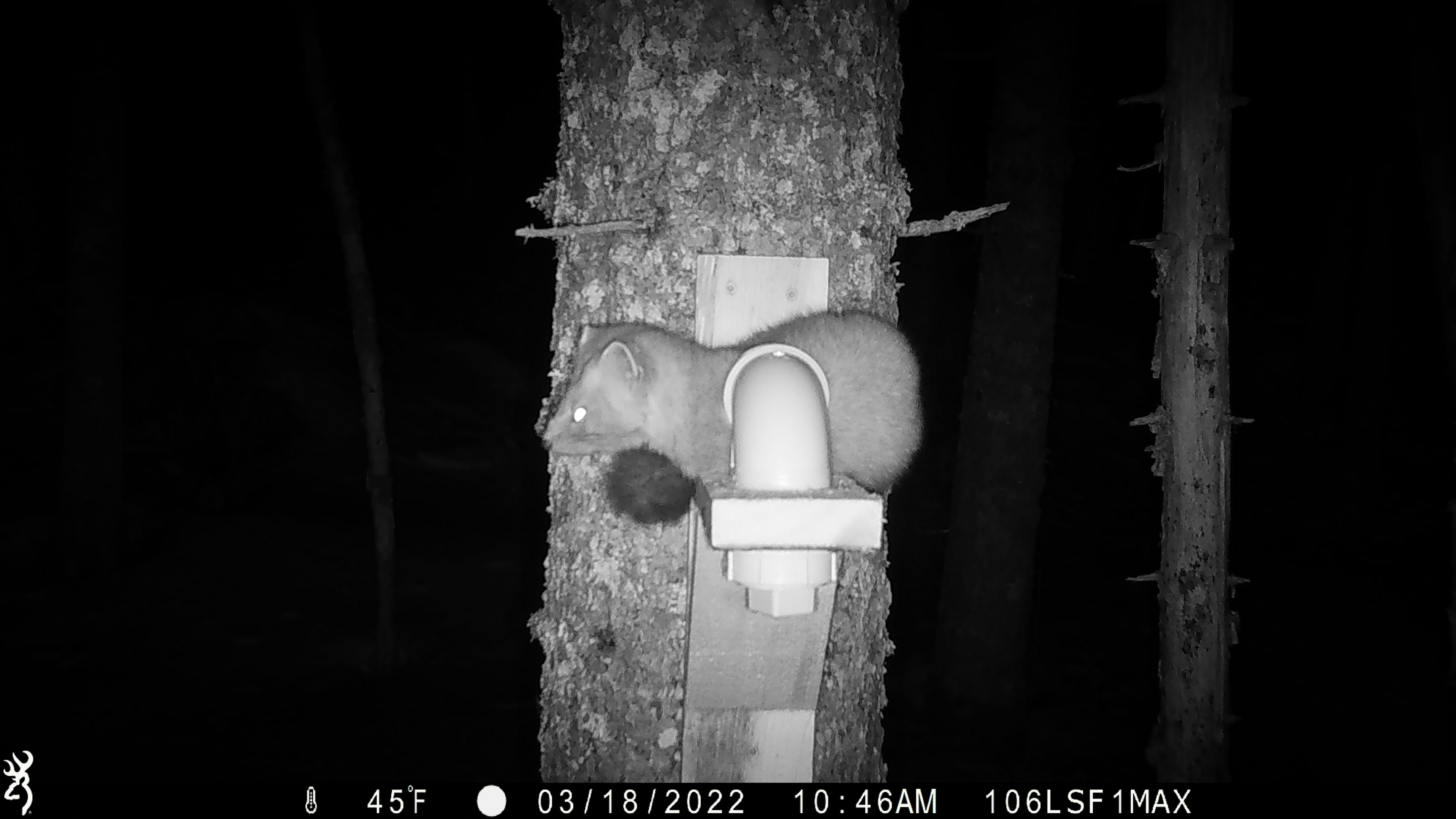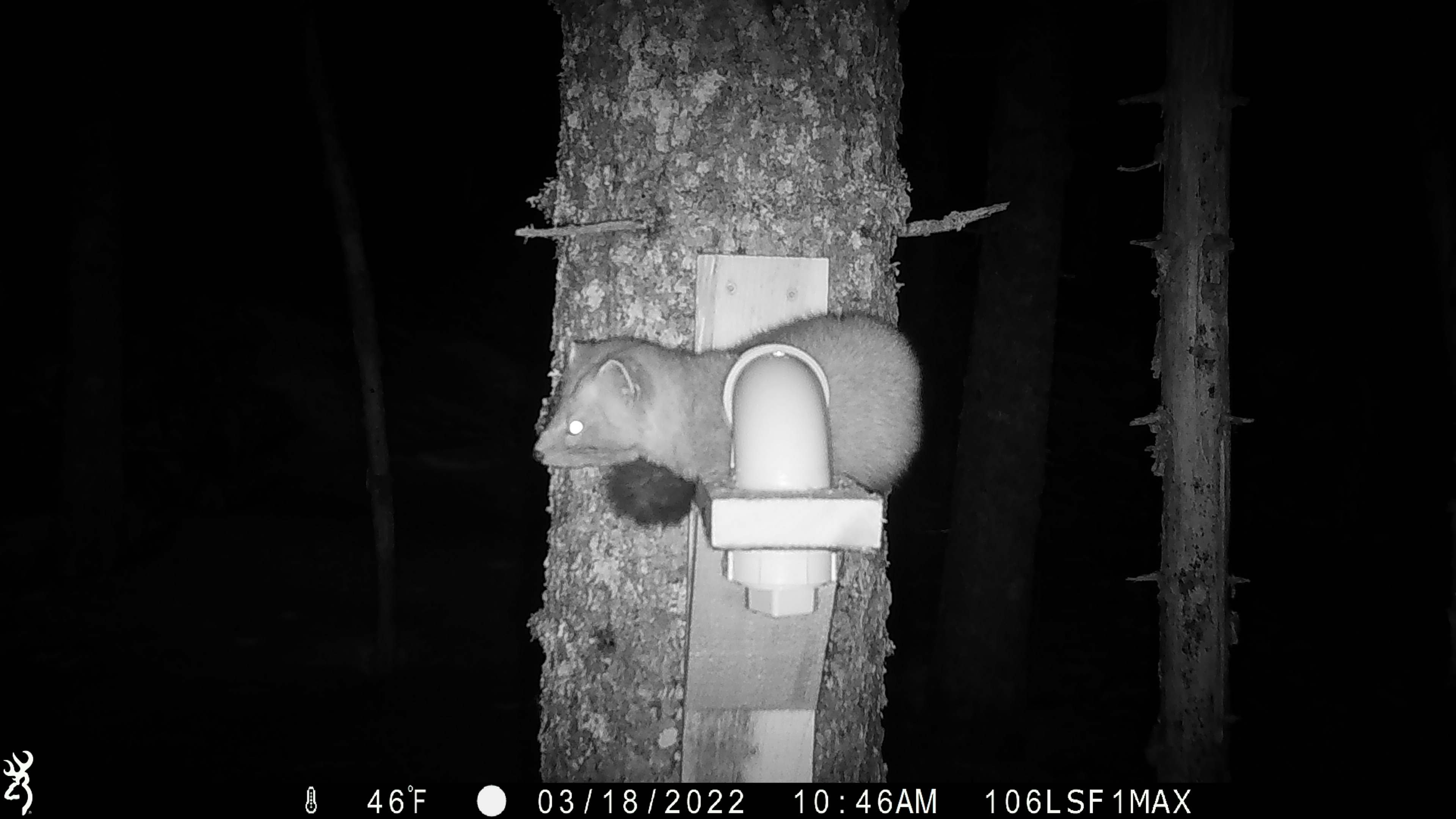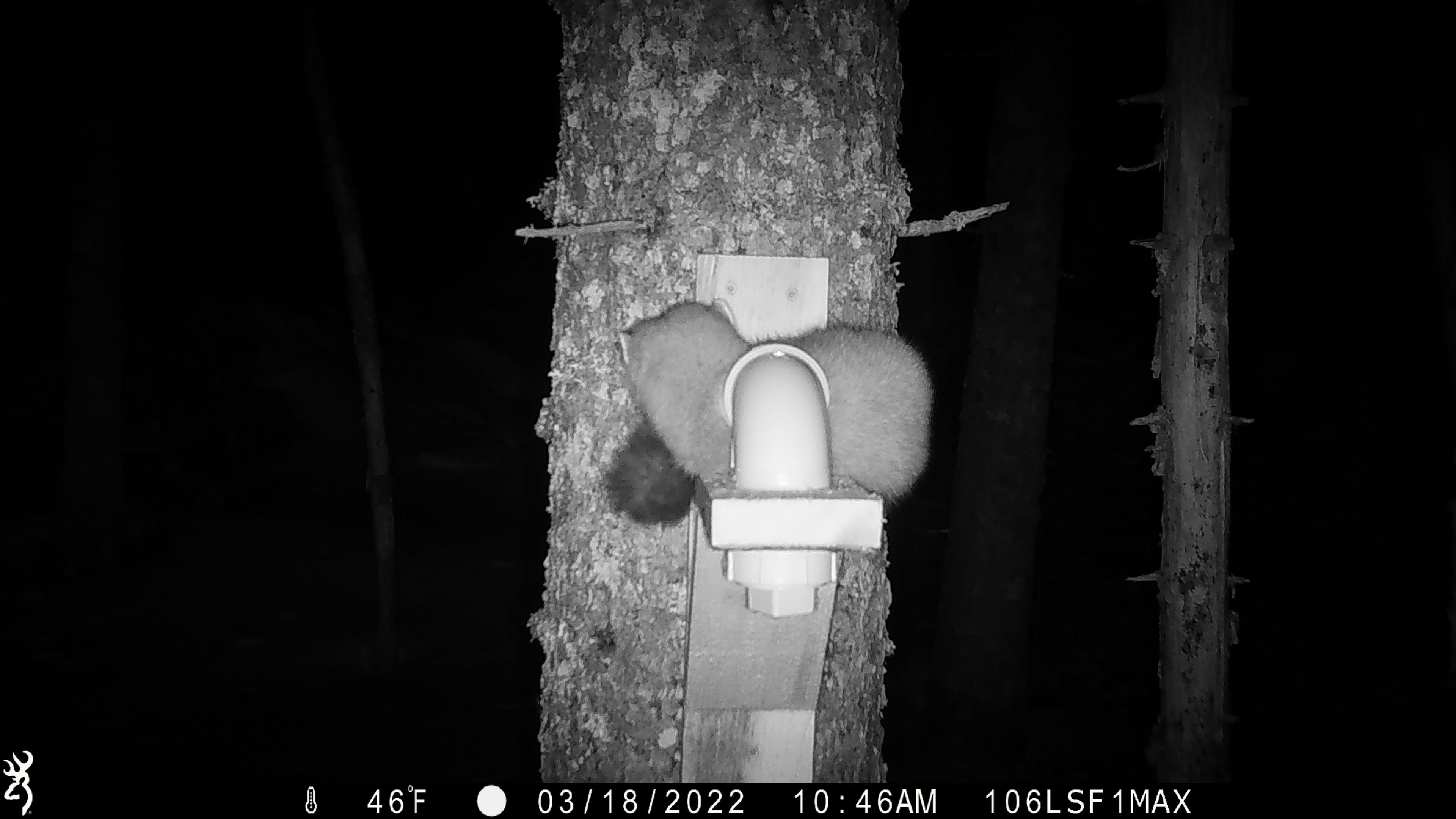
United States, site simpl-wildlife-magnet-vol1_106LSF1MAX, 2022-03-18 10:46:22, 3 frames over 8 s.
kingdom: Animalia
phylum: Chordata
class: Mammalia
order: Carnivora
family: Mustelidae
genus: Martes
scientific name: Martes americana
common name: american marten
American marten (Martes americana).